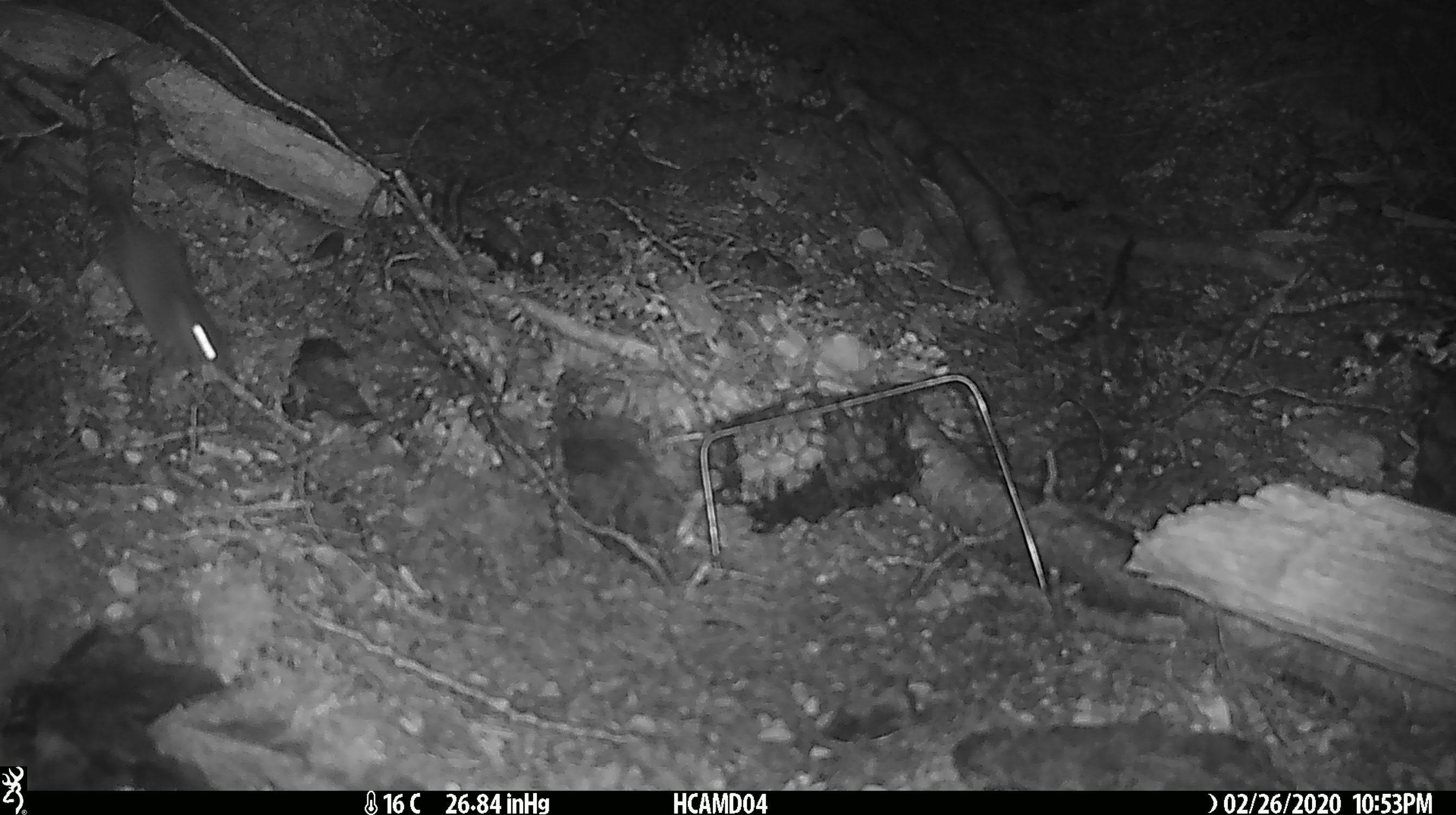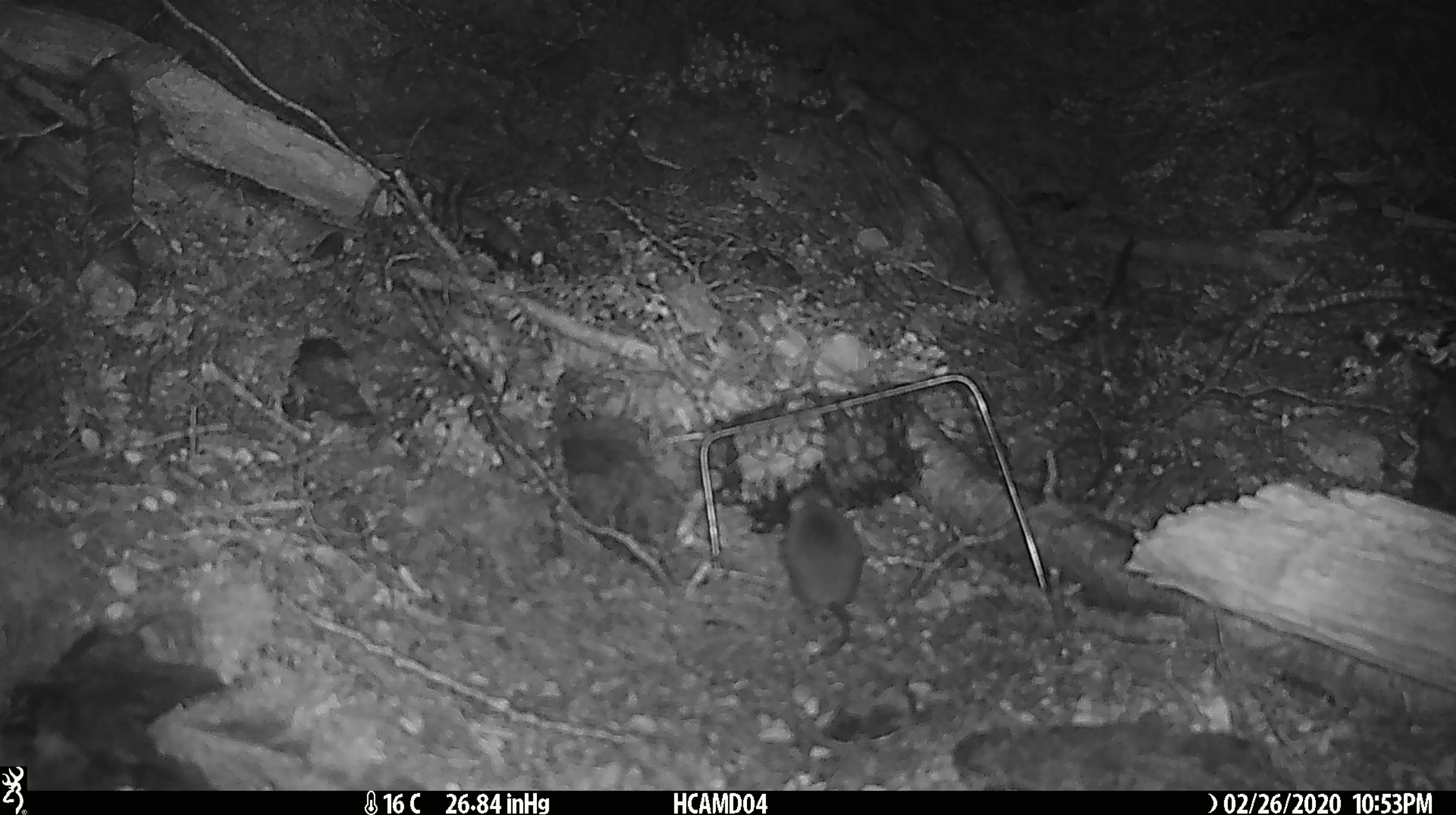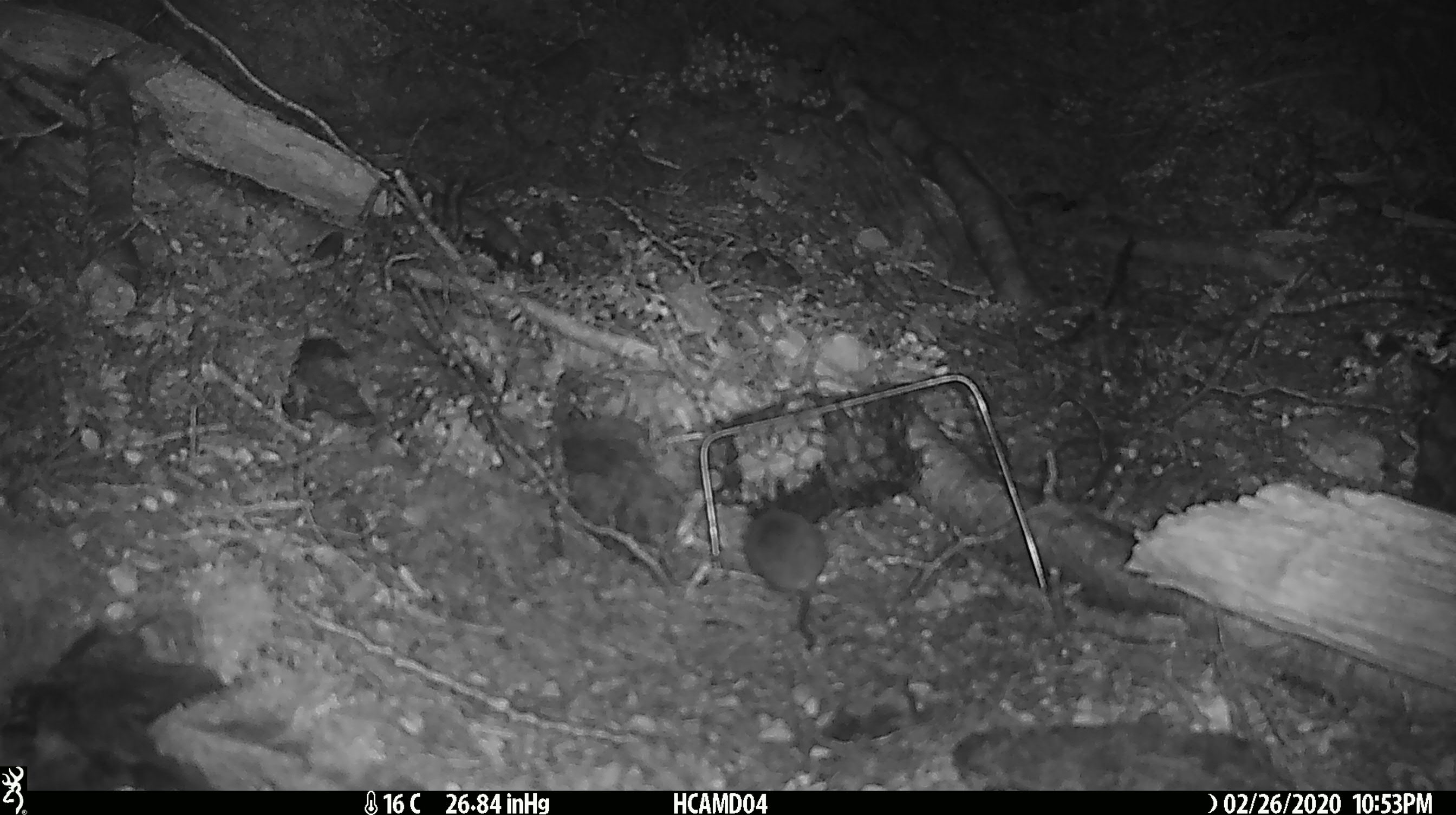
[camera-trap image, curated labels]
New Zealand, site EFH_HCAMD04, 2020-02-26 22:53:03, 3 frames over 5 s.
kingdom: Animalia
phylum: Chordata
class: Mammalia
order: Rodentia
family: Muridae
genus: Mus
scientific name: Mus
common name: mouse